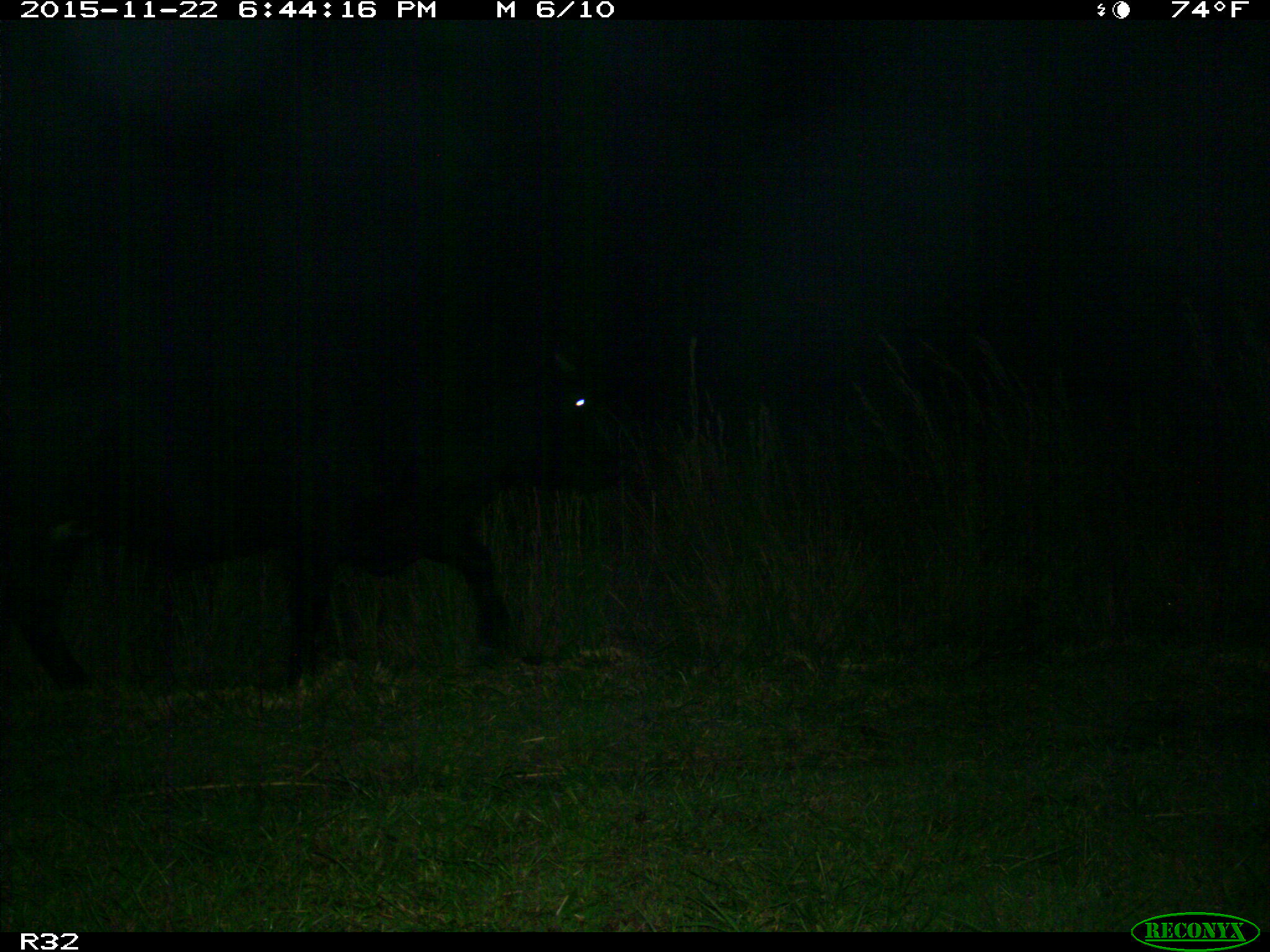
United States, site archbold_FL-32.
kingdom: Animalia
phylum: Chordata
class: Mammalia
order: Artiodactyla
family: Bovidae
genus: Bos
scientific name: Bos taurus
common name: domestic cow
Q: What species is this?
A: Bos taurus (domestic cow).